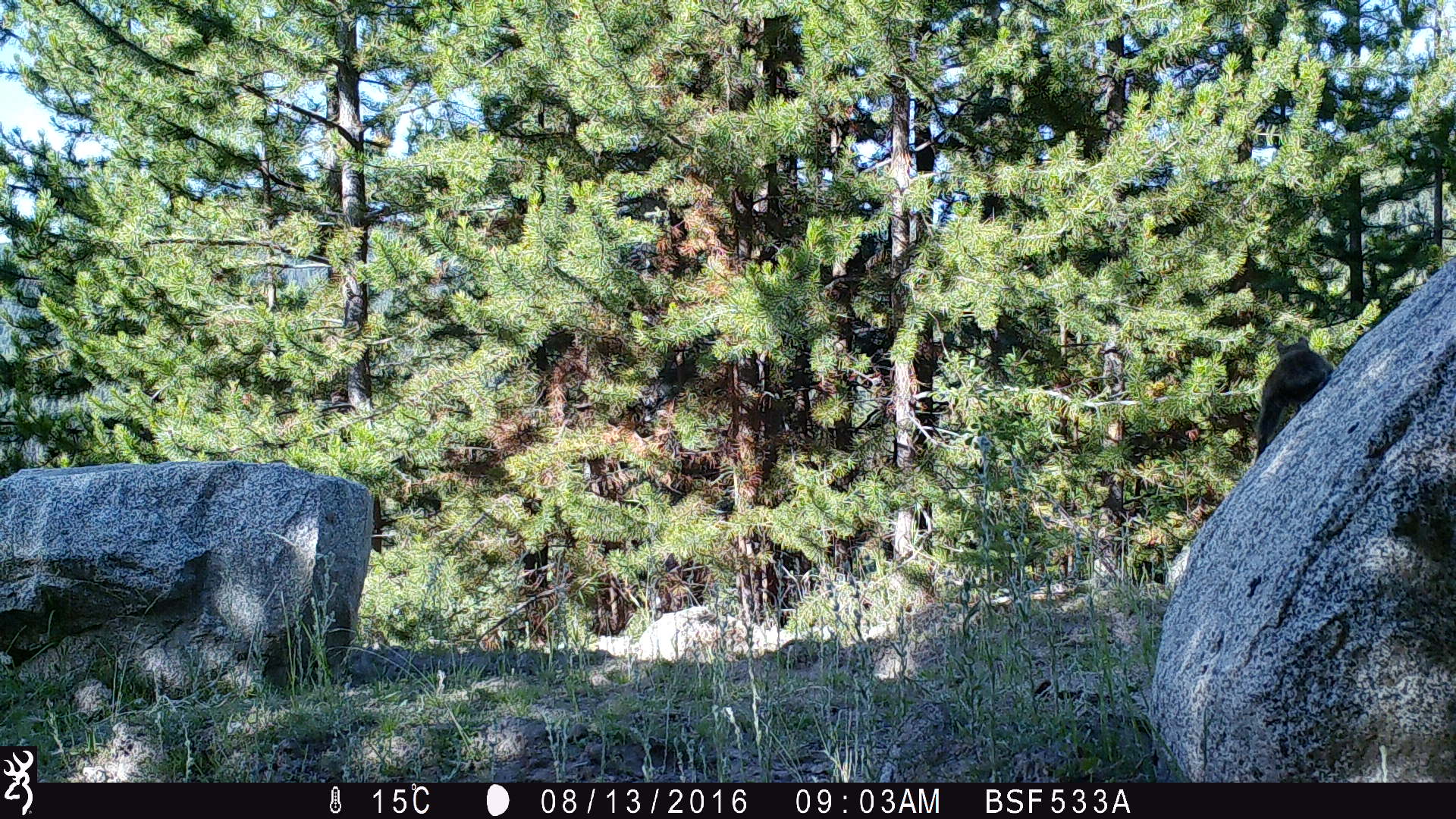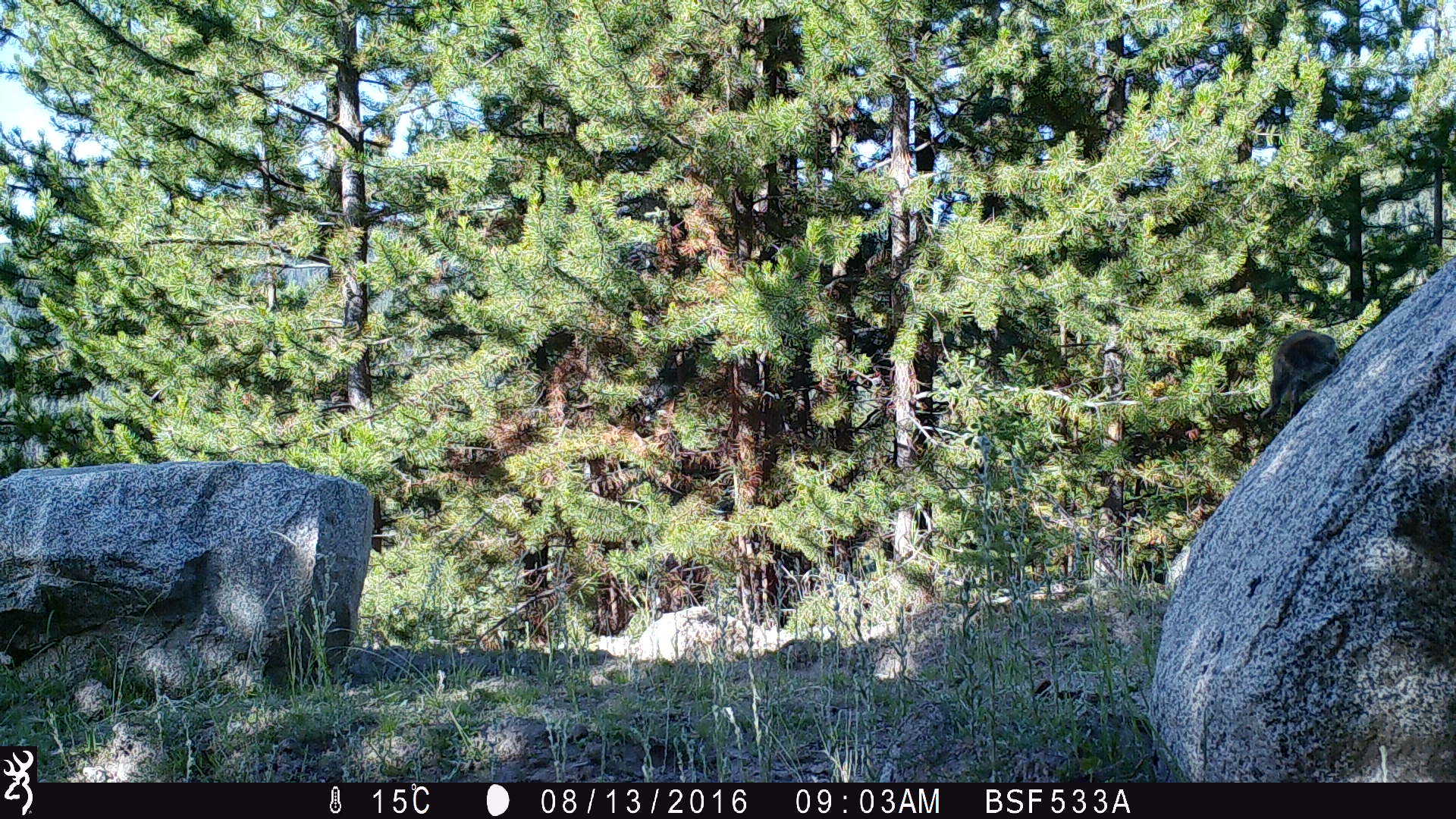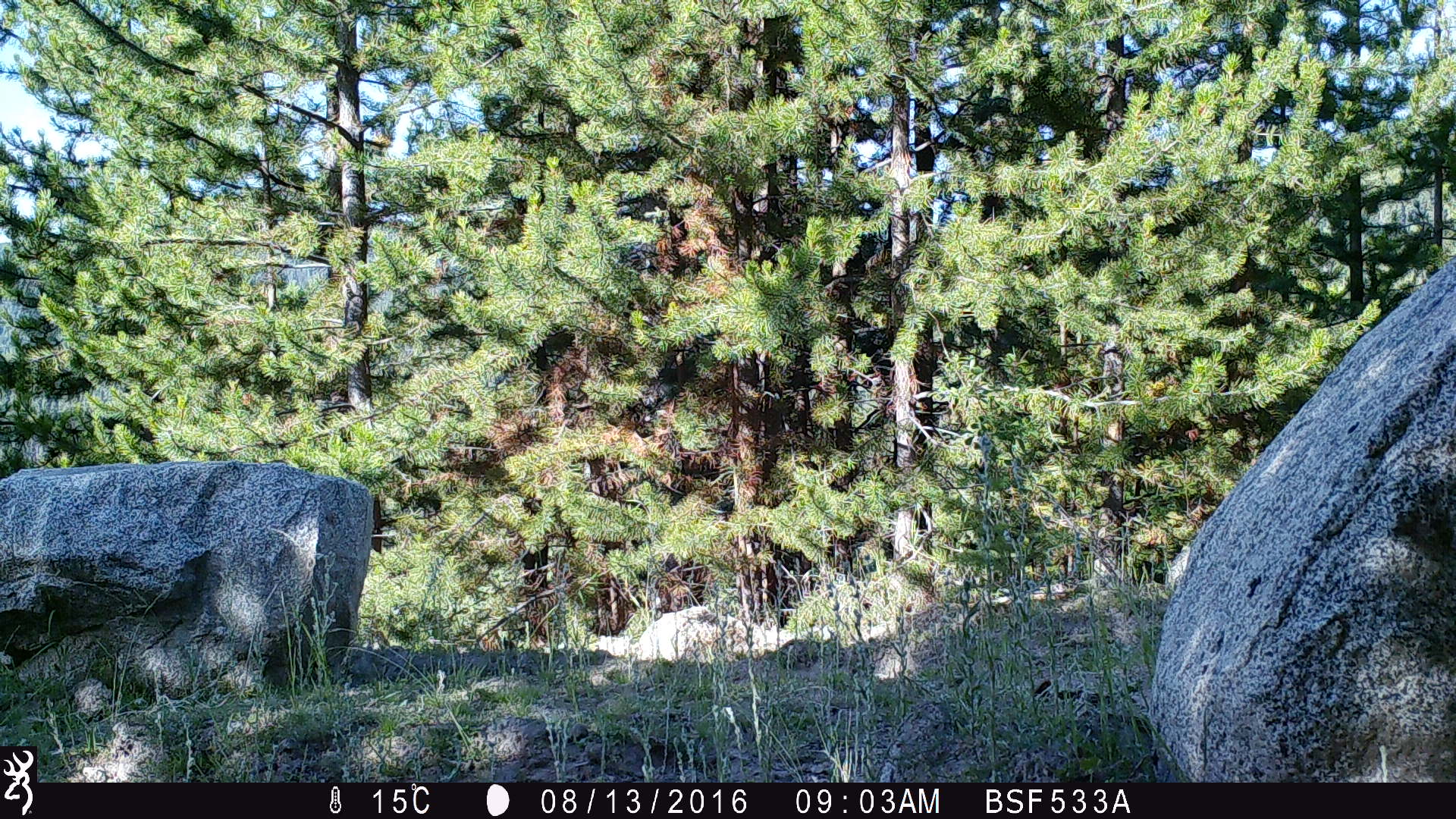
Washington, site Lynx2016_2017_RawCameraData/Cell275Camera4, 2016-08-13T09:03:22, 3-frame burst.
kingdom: Animalia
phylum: Chordata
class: Mammalia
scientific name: Mammalia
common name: small mammal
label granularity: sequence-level